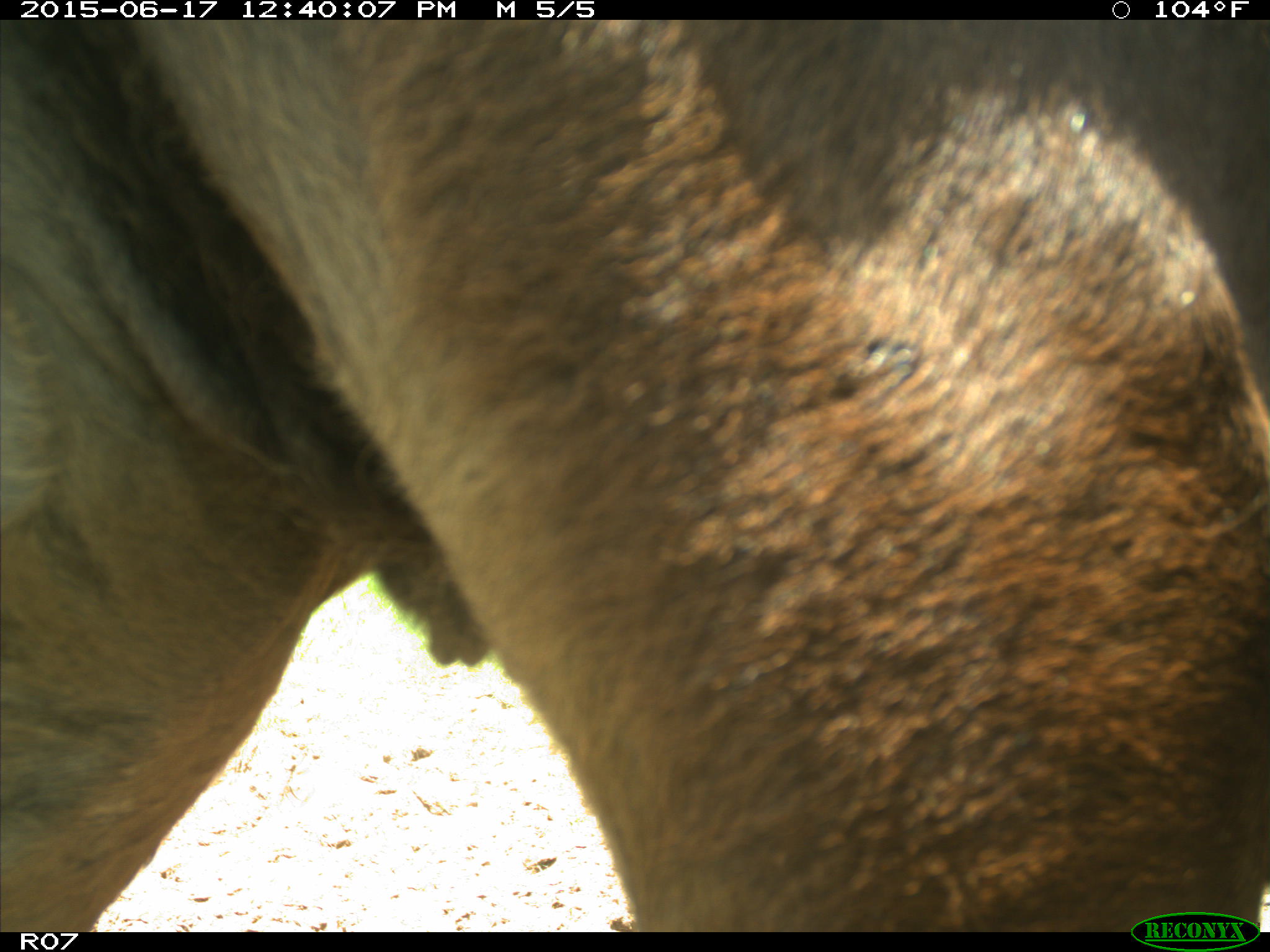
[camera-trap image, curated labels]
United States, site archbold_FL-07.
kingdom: Animalia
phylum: Chordata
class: Mammalia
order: Artiodactyla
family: Bovidae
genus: Bos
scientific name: Bos taurus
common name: domestic cow